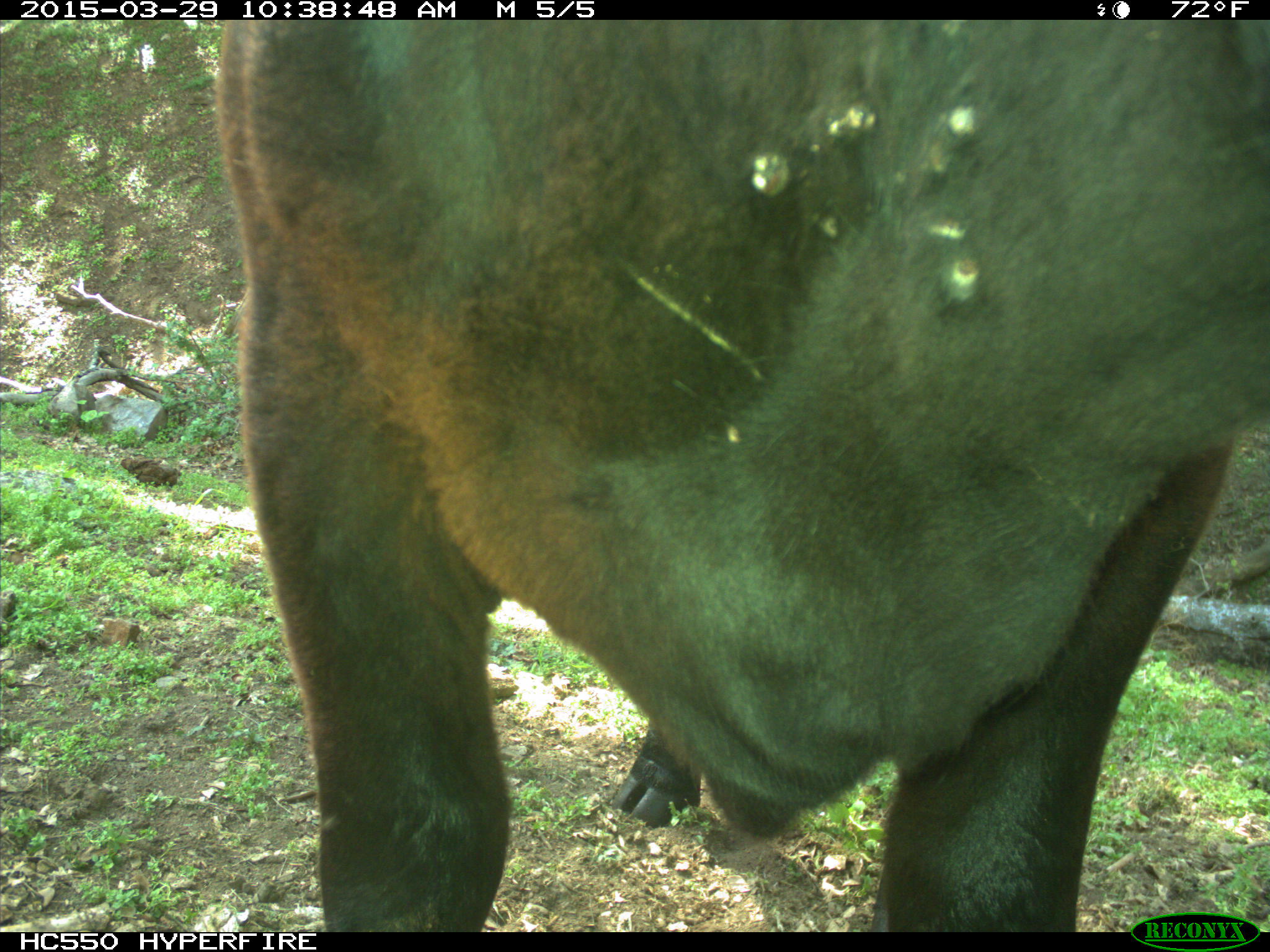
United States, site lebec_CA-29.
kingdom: Animalia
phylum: Chordata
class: Mammalia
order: Artiodactyla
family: Bovidae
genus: Bos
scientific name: Bos taurus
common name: domestic cow